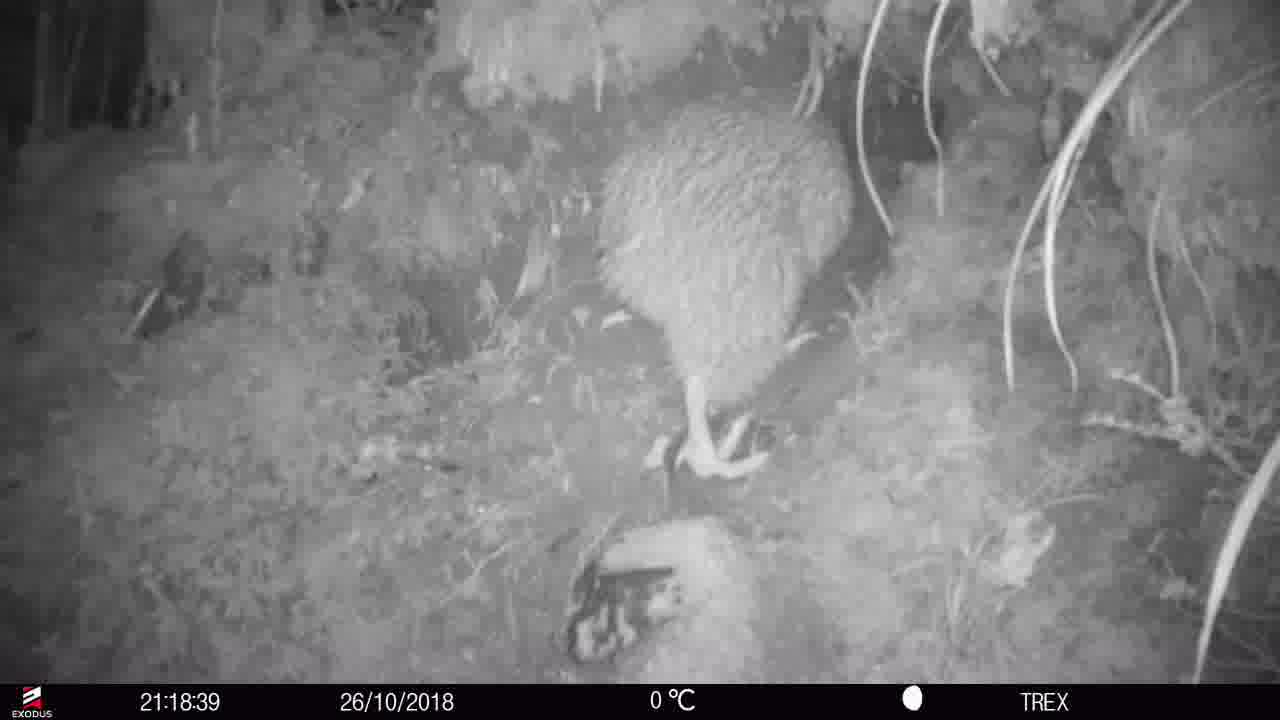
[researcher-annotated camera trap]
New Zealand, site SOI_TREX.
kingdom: Animalia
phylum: Chordata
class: Aves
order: Apterygiformes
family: Apterygidae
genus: Apteryx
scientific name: Apteryx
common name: kiwi